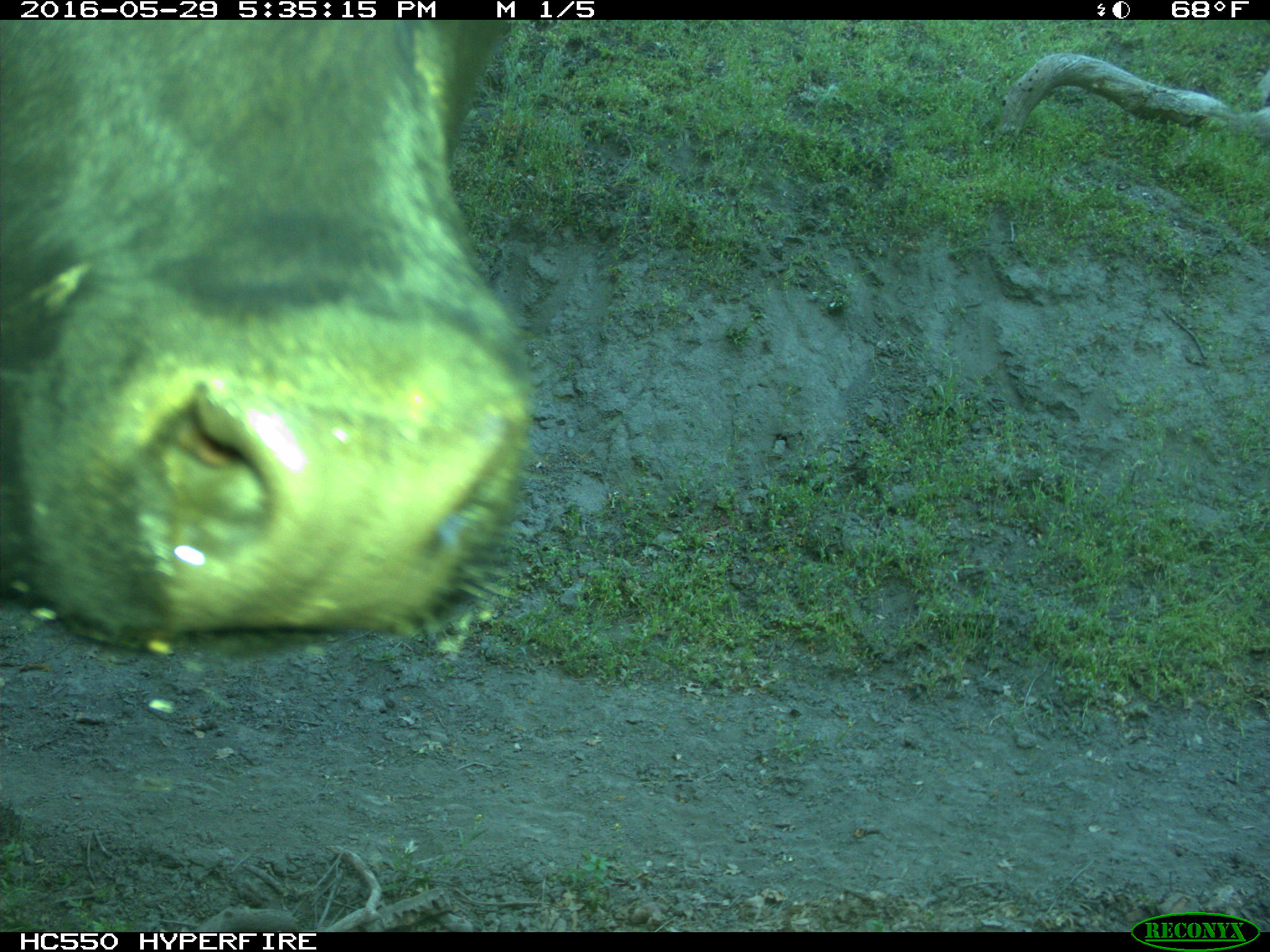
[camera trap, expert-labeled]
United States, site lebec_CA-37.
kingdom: Animalia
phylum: Chordata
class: Mammalia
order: Artiodactyla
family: Bovidae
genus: Bos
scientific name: Bos taurus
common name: domestic cow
Bos taurus (domestic cow).